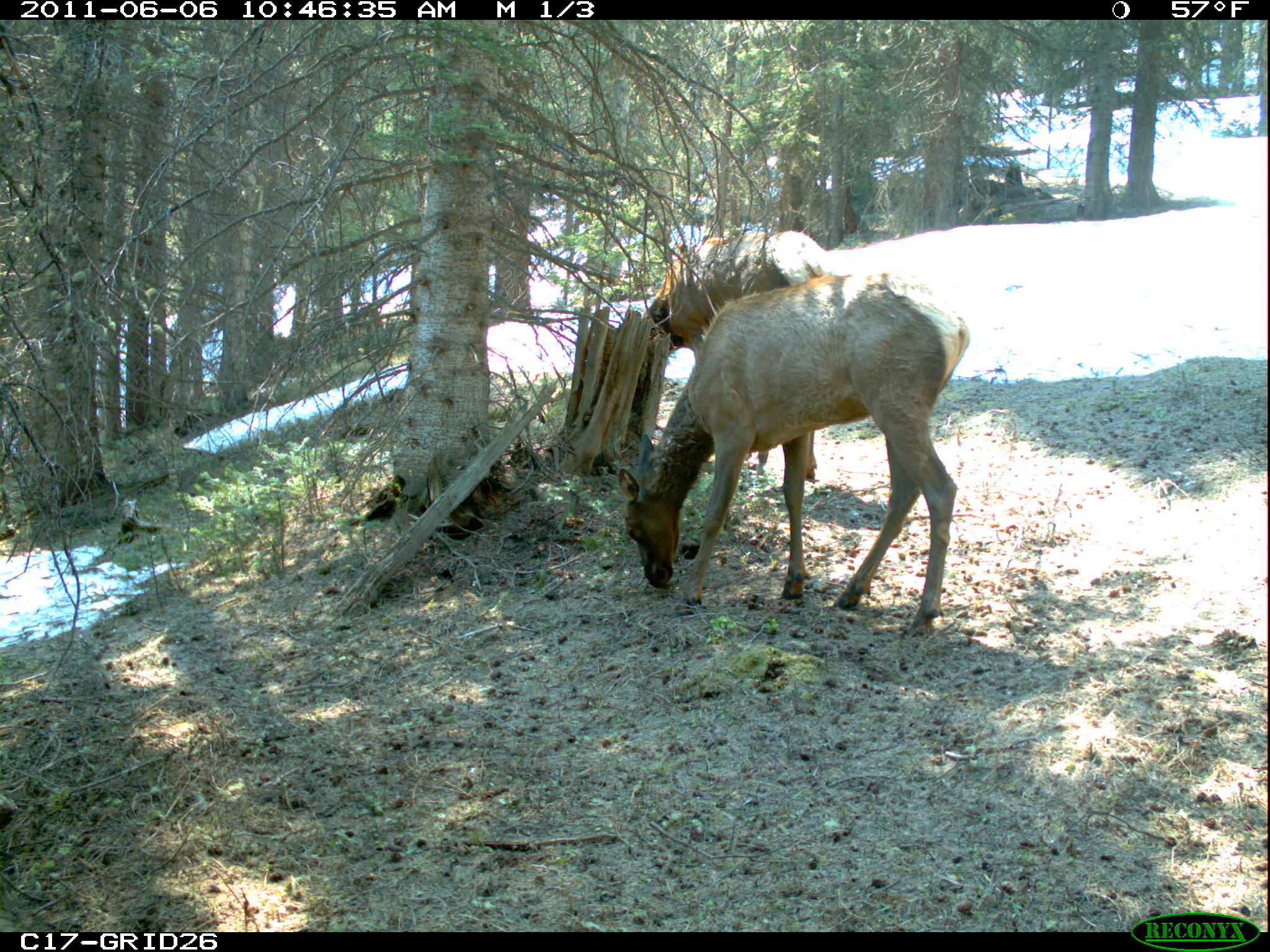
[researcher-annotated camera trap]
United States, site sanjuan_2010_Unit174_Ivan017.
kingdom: Animalia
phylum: Chordata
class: Mammalia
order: Artiodactyla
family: Cervidae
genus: Cervus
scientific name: Cervus elaphus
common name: red deer